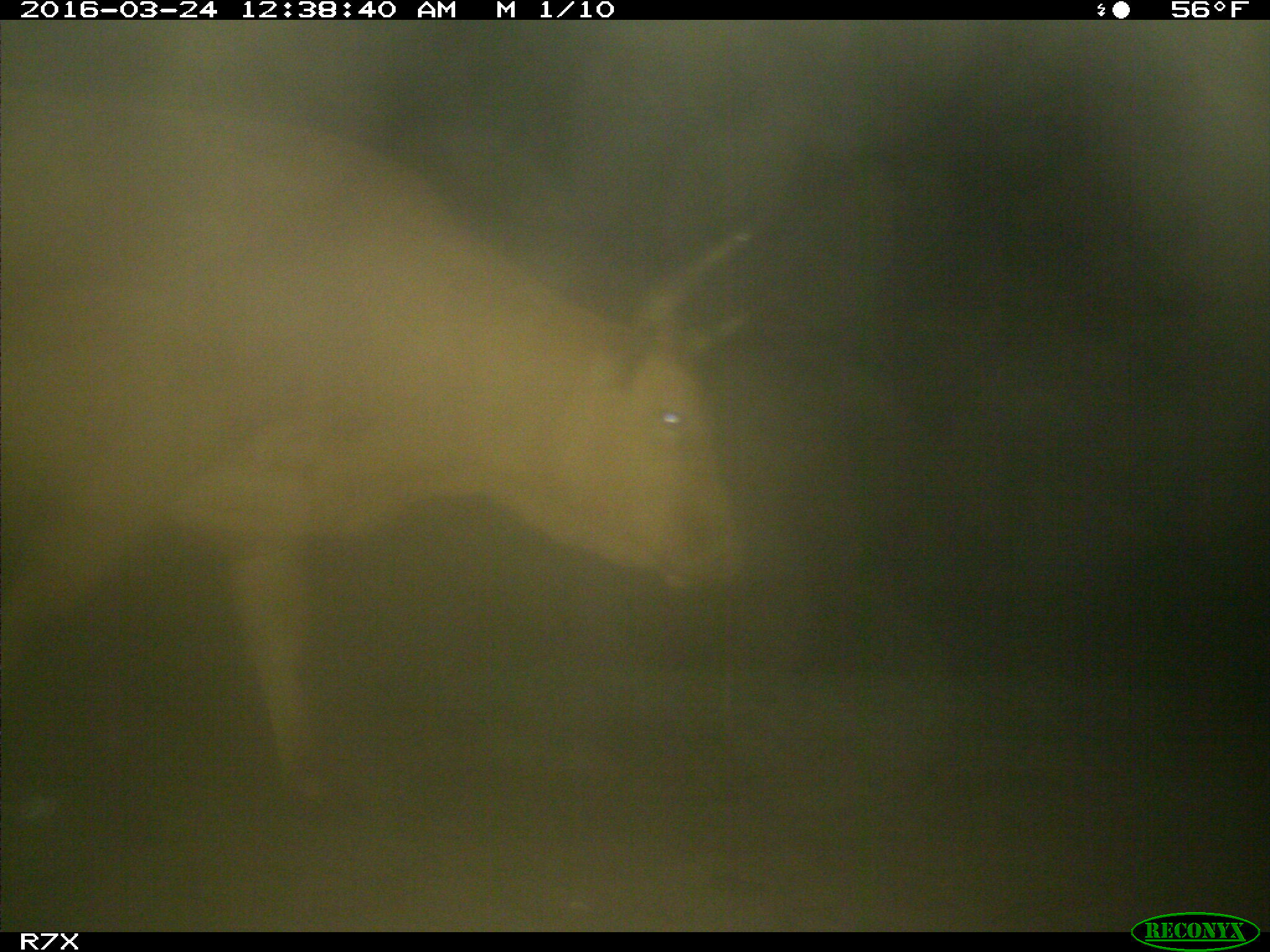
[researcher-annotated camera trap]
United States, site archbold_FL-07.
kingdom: Animalia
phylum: Chordata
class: Mammalia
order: Artiodactyla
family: Bovidae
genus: Bos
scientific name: Bos taurus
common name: domestic cow